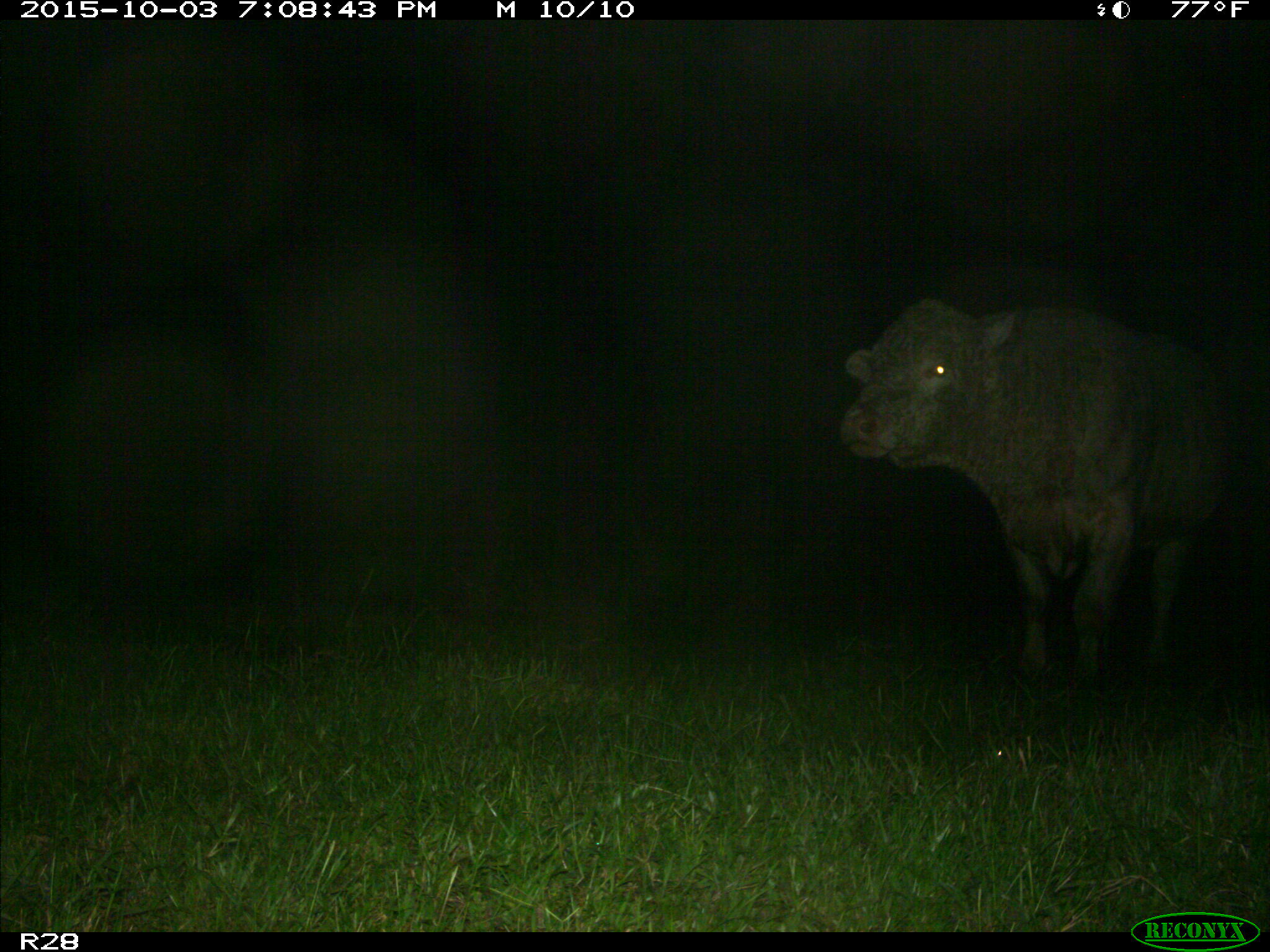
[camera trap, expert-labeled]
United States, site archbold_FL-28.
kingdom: Animalia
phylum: Chordata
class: Mammalia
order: Artiodactyla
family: Bovidae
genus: Bos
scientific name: Bos taurus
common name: domestic cow